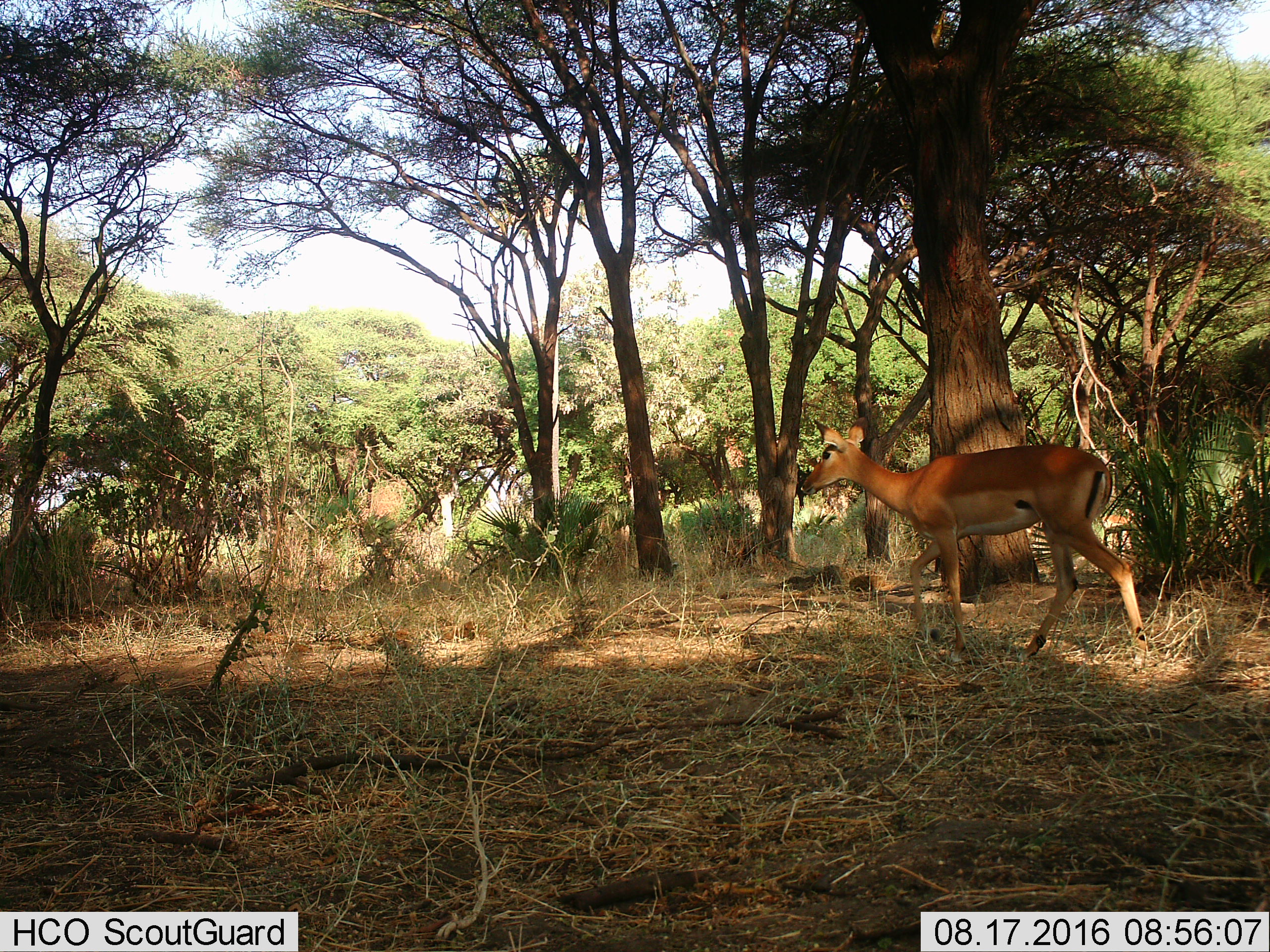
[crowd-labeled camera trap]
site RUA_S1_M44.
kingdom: Animalia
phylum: Chordata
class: Mammalia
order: Artiodactyla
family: Bovidae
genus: Aepyceros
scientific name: Aepyceros melampus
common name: impala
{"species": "impala (Aepyceros melampus)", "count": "1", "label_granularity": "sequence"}